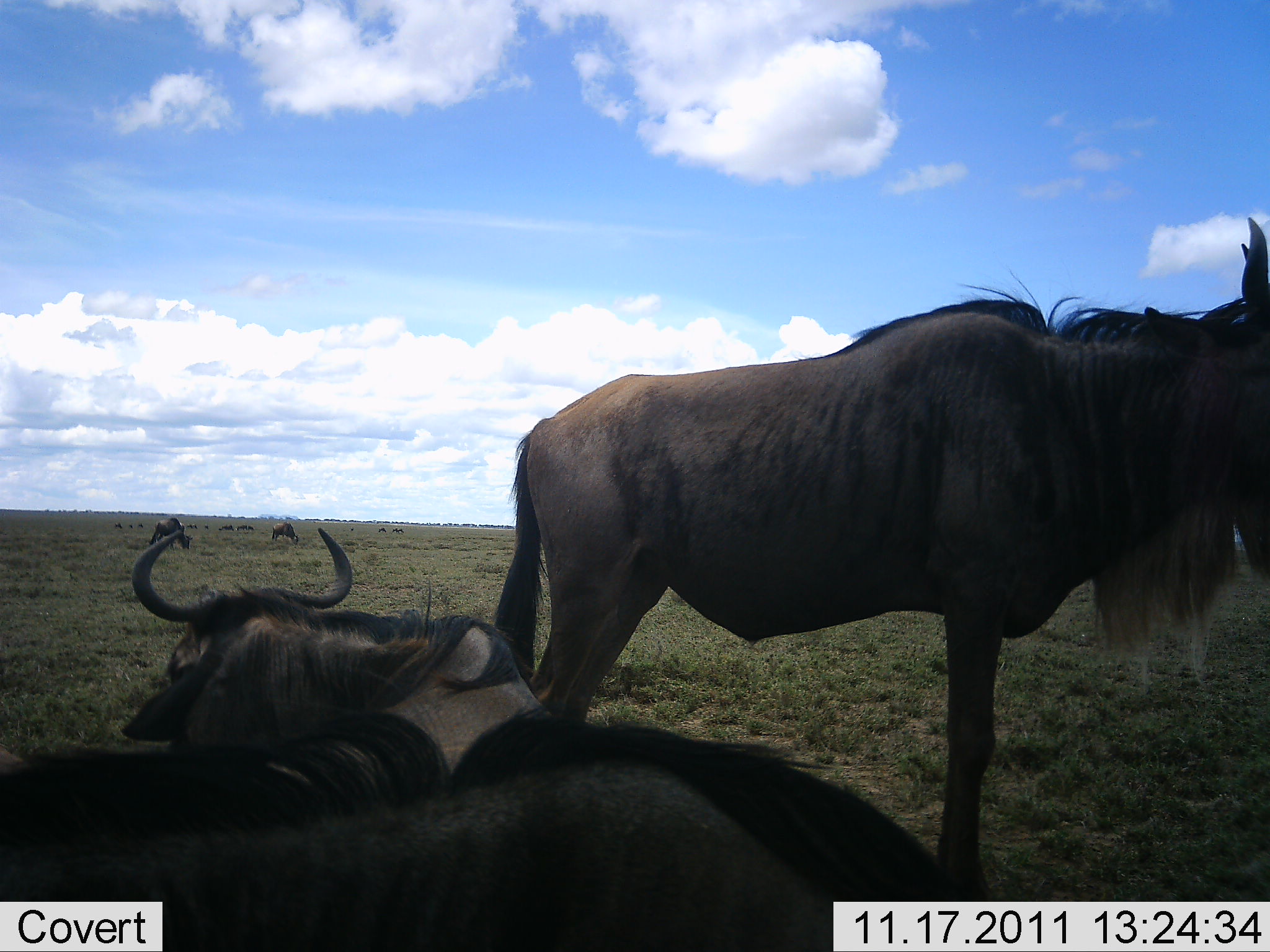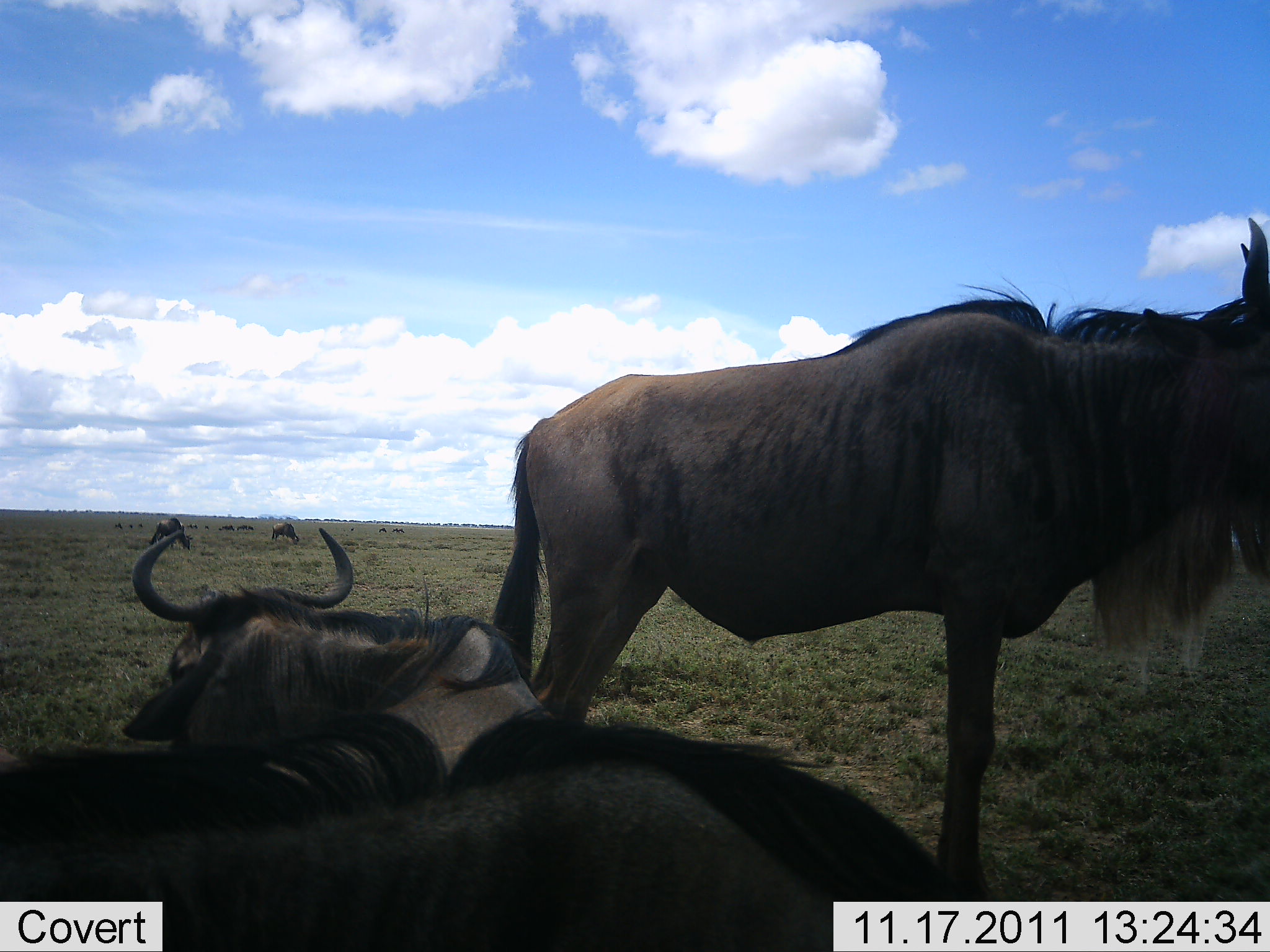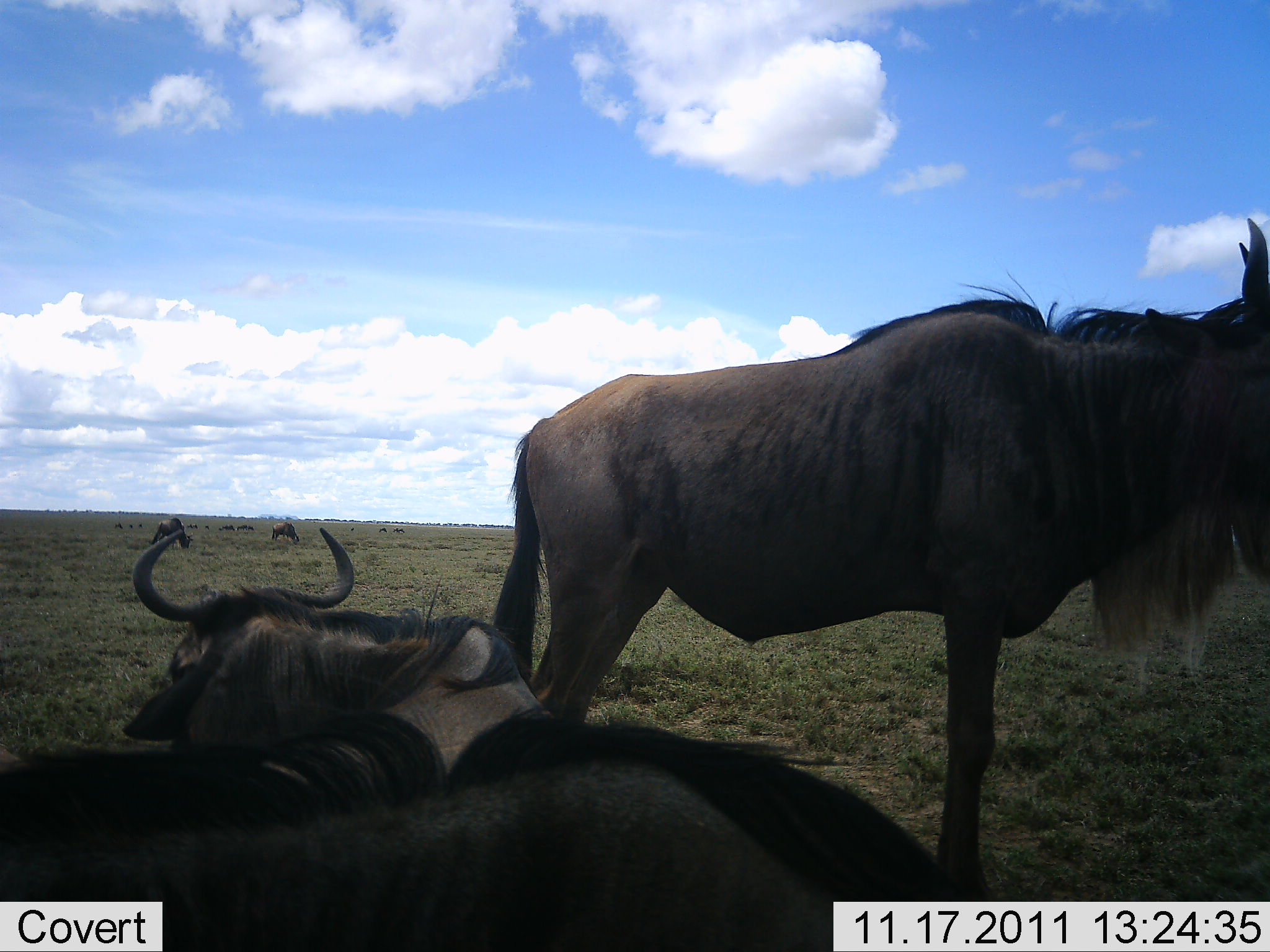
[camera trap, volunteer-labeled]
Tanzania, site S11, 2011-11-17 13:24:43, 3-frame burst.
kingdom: Animalia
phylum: Chordata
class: Mammalia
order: Artiodactyla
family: Bovidae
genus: Connochaetes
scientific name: Connochaetes taurinus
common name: blue wildebeest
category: wildebeest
Wildebeest (blue wildebeest) (Connochaetes taurinus), count 5. Behavior (volunteer vote fractions): standing 92%, resting 100%, moving 8%, interacting 0%. Young present (vote fraction): 0%. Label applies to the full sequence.